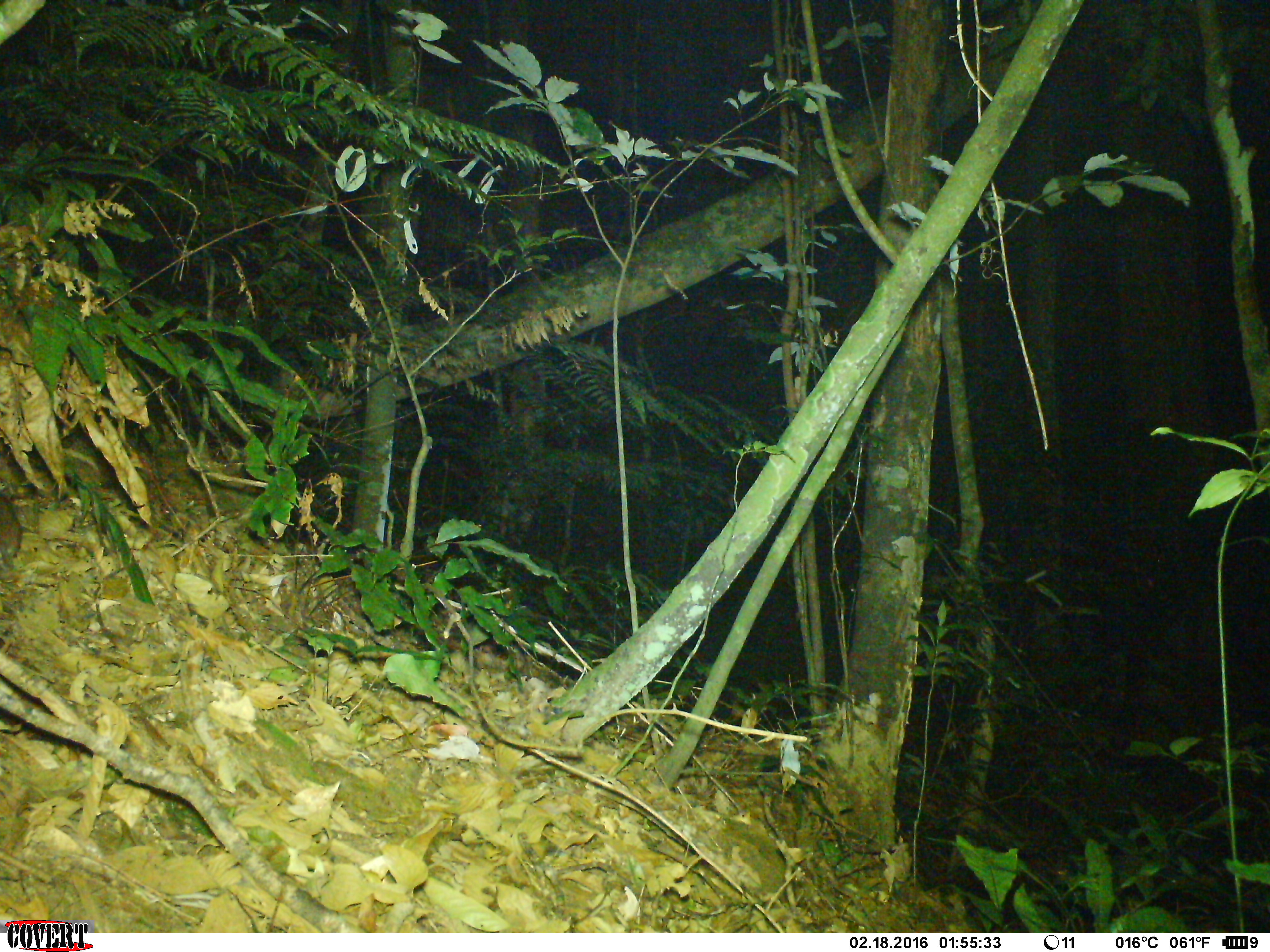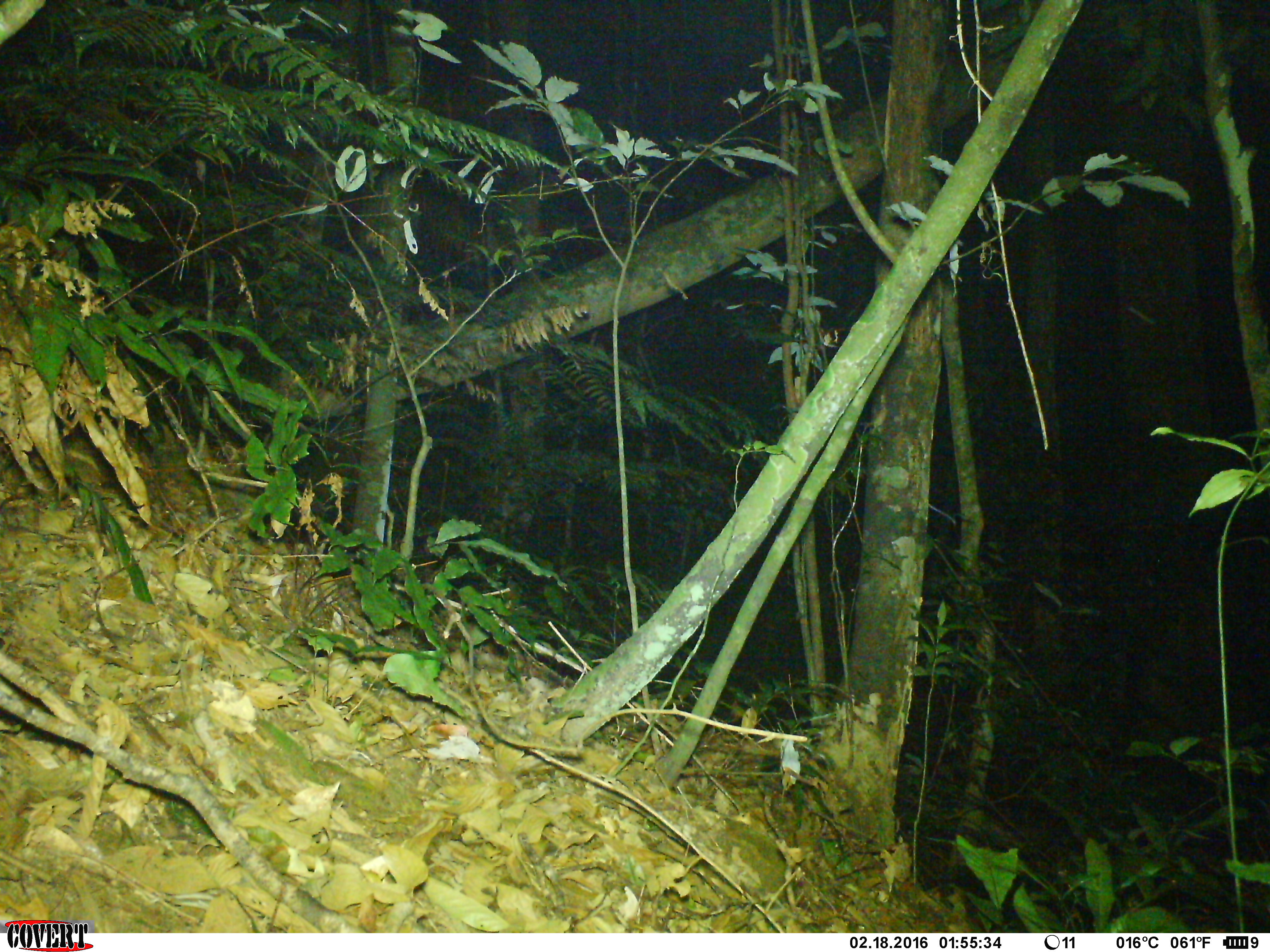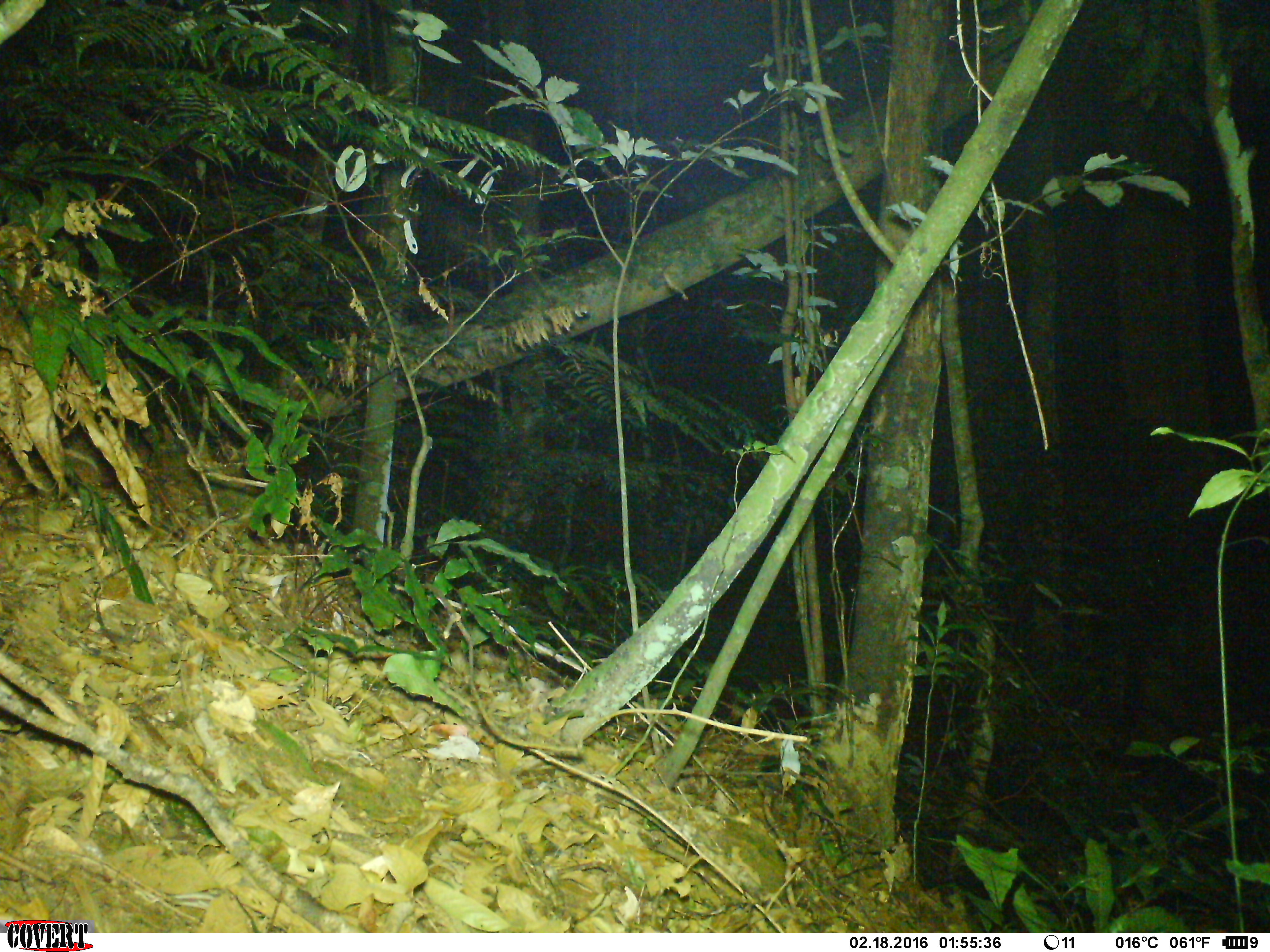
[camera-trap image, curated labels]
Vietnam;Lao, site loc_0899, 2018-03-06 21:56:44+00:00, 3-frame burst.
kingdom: Animalia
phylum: Chordata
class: Mammalia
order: Rodentia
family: Muridae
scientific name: Muridae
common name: old-world mice and rats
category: unidentified murid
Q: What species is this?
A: Unidentified murid (old-world mice and rats) (Muridae).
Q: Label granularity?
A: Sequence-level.